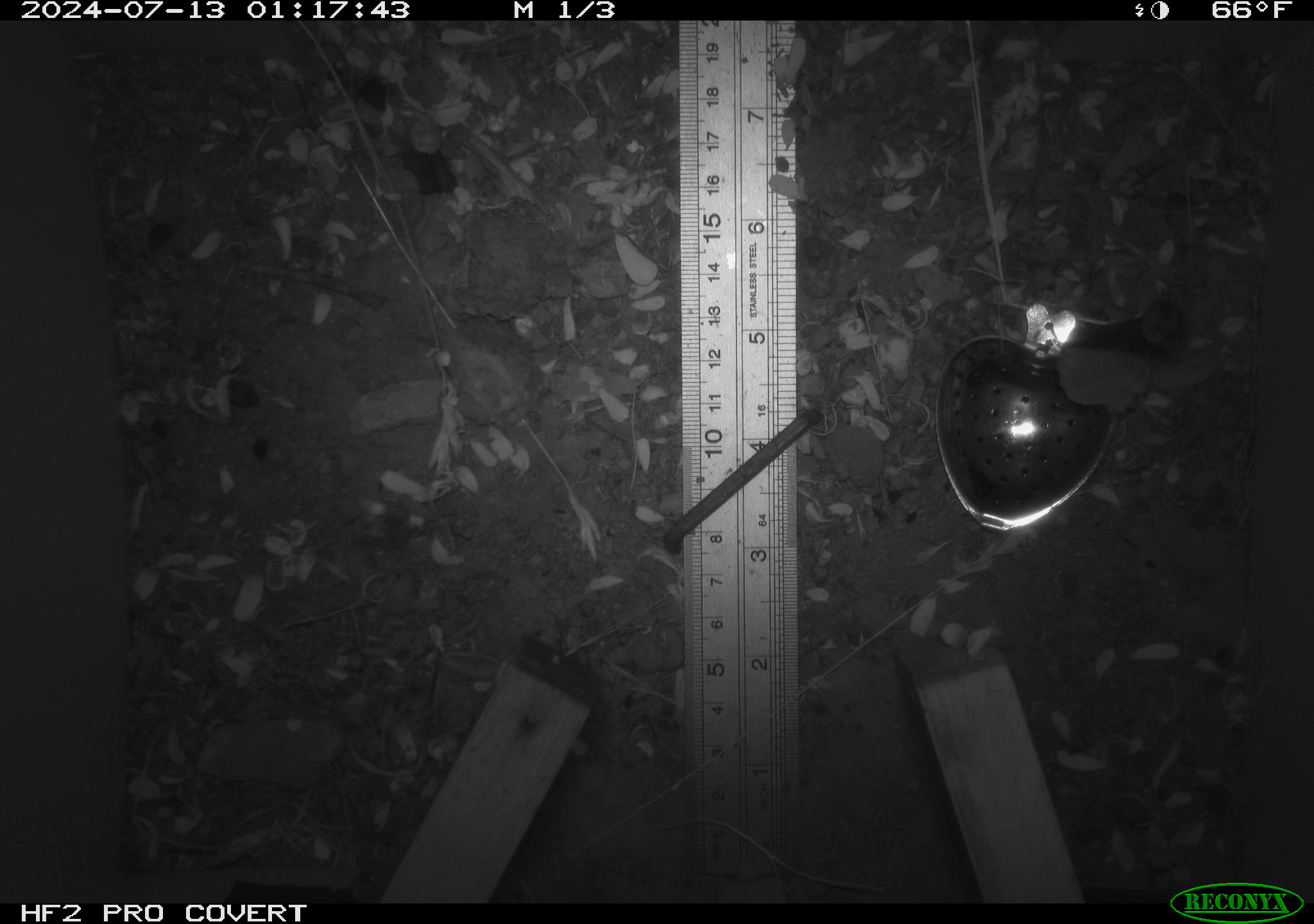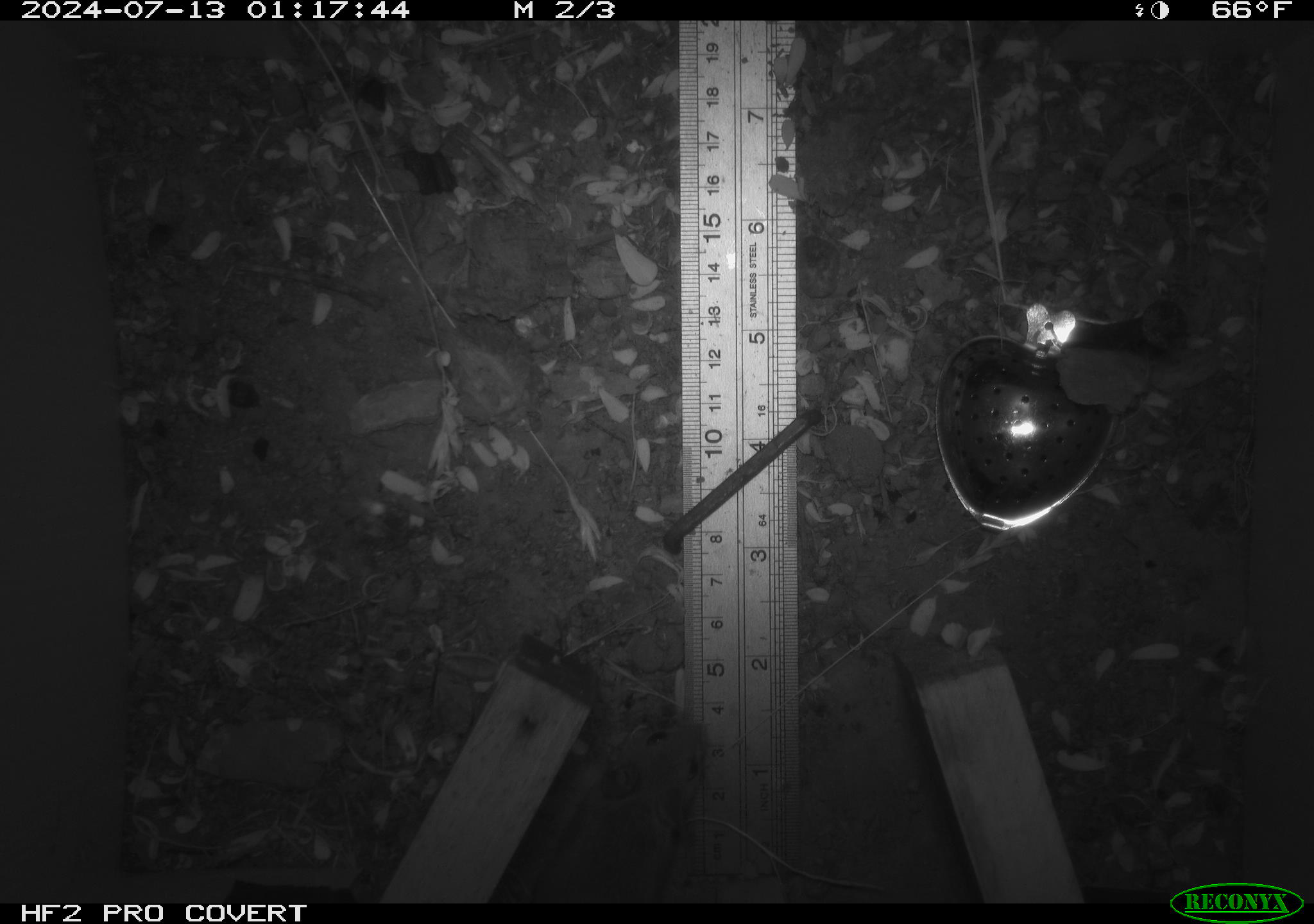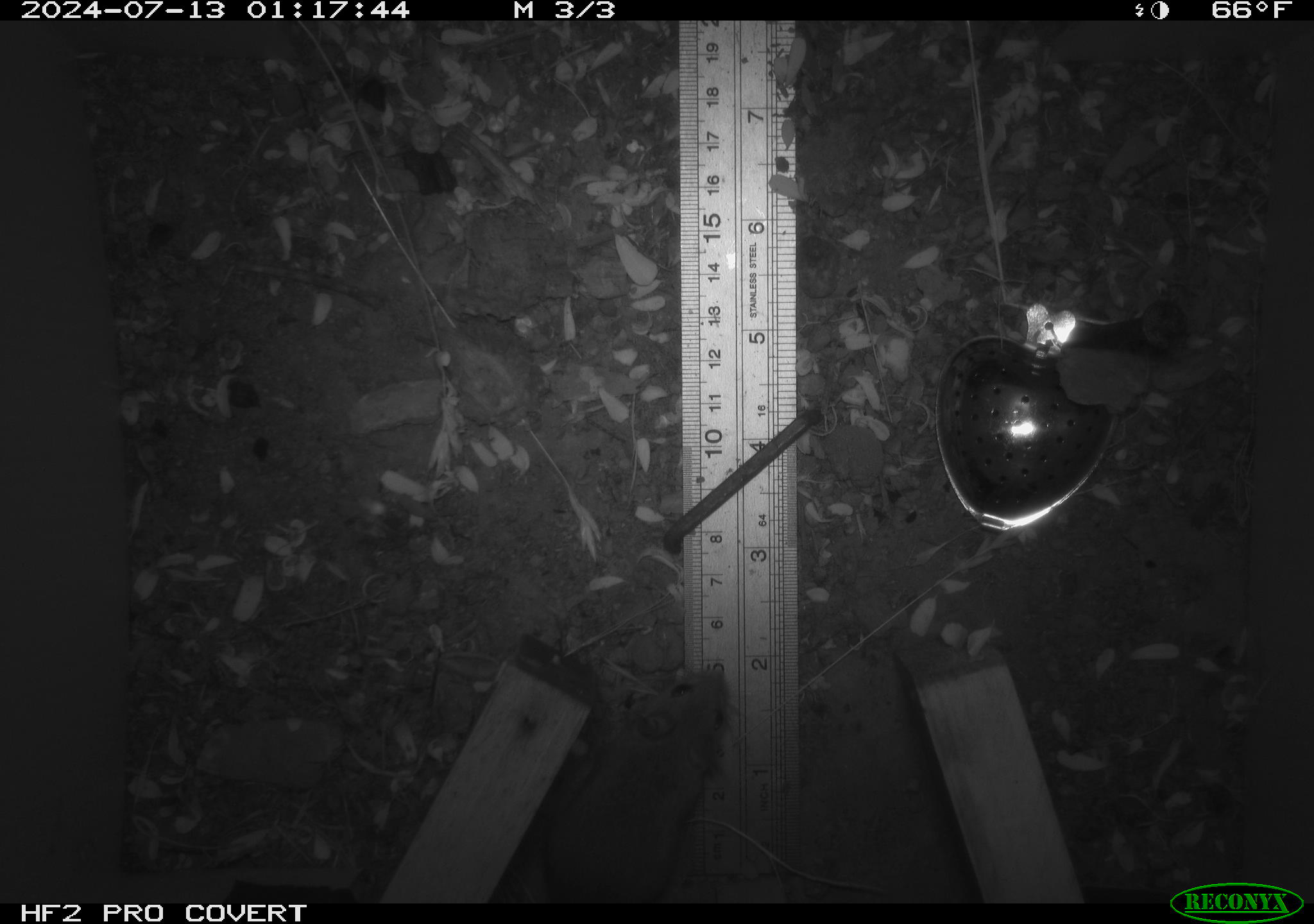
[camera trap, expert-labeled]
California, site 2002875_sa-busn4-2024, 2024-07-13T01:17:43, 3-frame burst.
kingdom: Animalia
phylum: Chordata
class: Mammalia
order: Rodentia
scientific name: Rodentia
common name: rodent